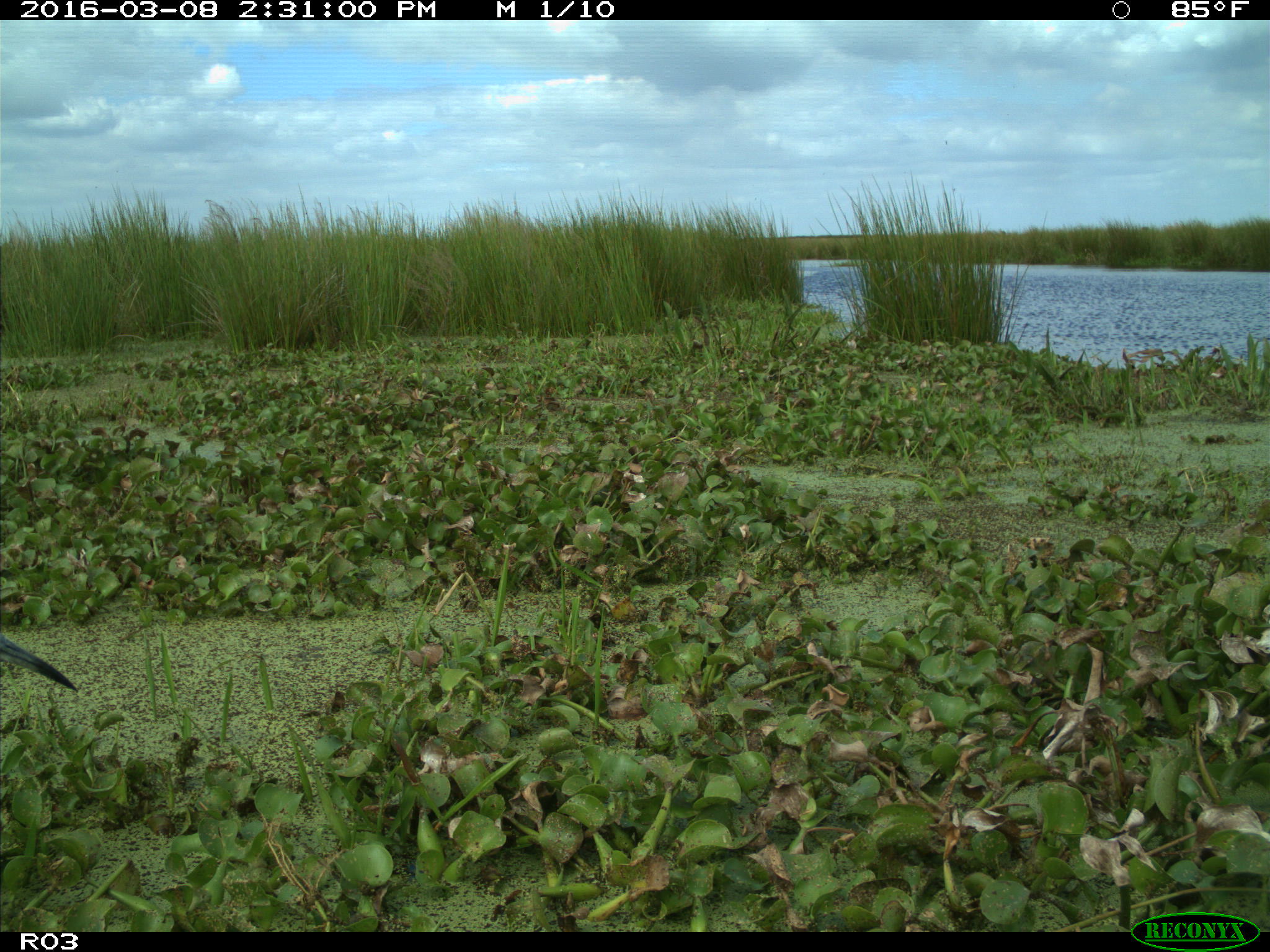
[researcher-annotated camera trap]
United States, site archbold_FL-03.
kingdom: Animalia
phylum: Chordata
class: Aves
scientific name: Aves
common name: birds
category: unidentified bird